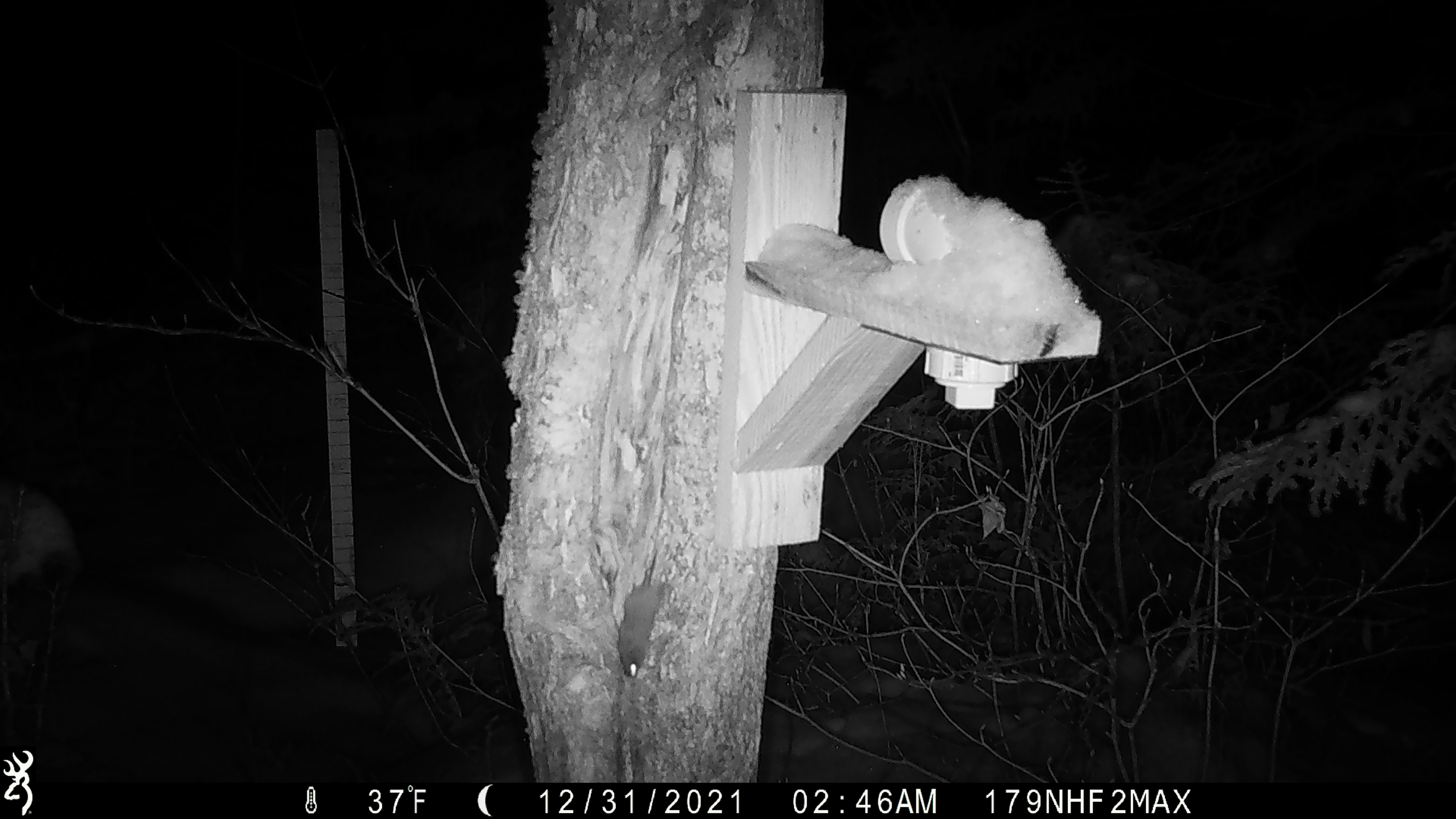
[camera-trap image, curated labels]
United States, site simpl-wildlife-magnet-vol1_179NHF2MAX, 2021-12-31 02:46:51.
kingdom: Animalia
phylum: Chordata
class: Mammalia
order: Rodentia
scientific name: Rodentia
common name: mouse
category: mouse sp.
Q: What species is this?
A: Mouse sp. (mouse) (Rodentia).